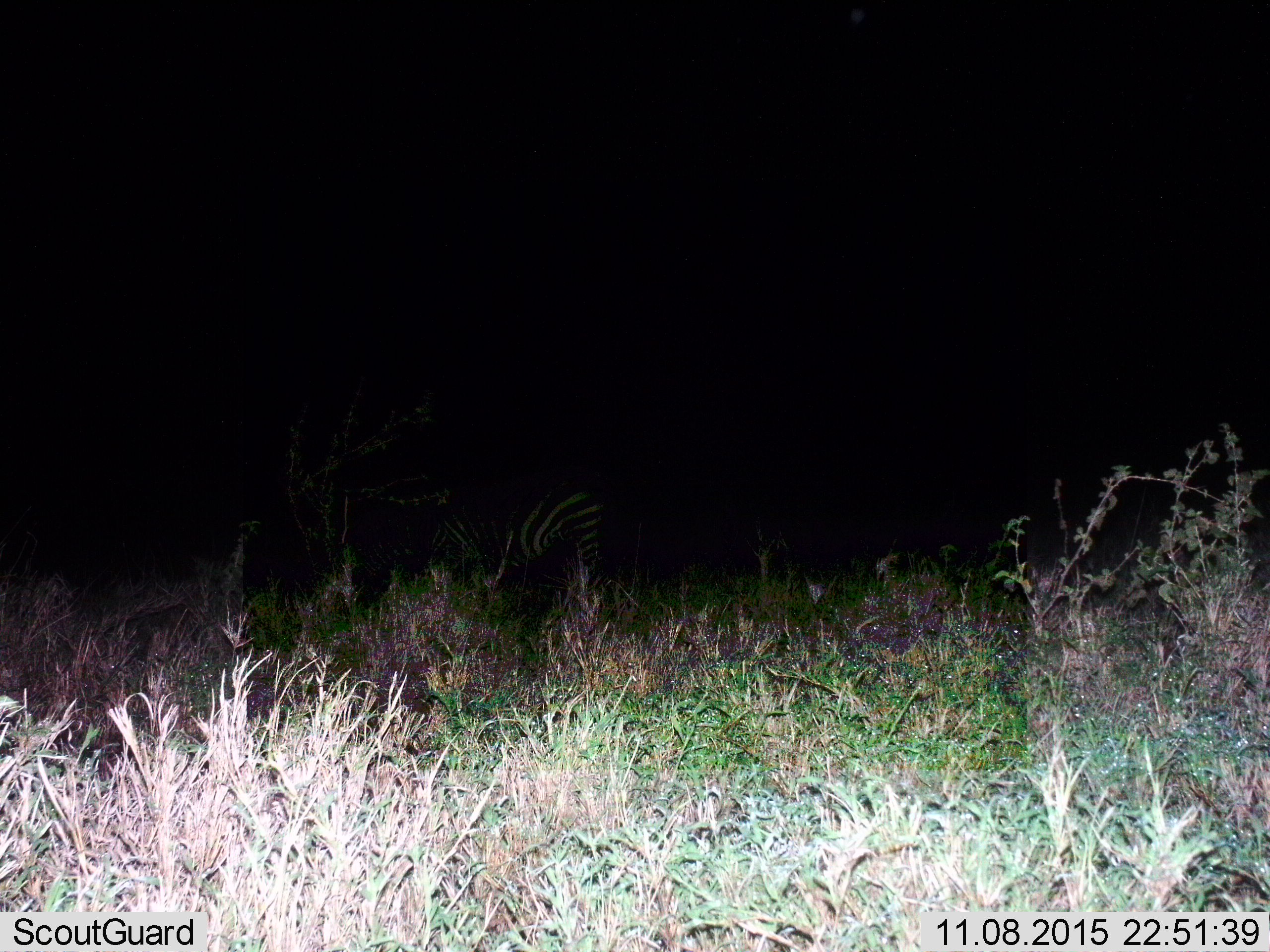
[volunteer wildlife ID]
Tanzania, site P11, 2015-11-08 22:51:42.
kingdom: Animalia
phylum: Chordata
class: Mammalia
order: Perissodactyla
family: Equidae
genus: Equus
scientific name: Equus quagga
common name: plains zebra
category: zebra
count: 1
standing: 60%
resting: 0%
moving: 0%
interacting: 0%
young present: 0%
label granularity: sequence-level